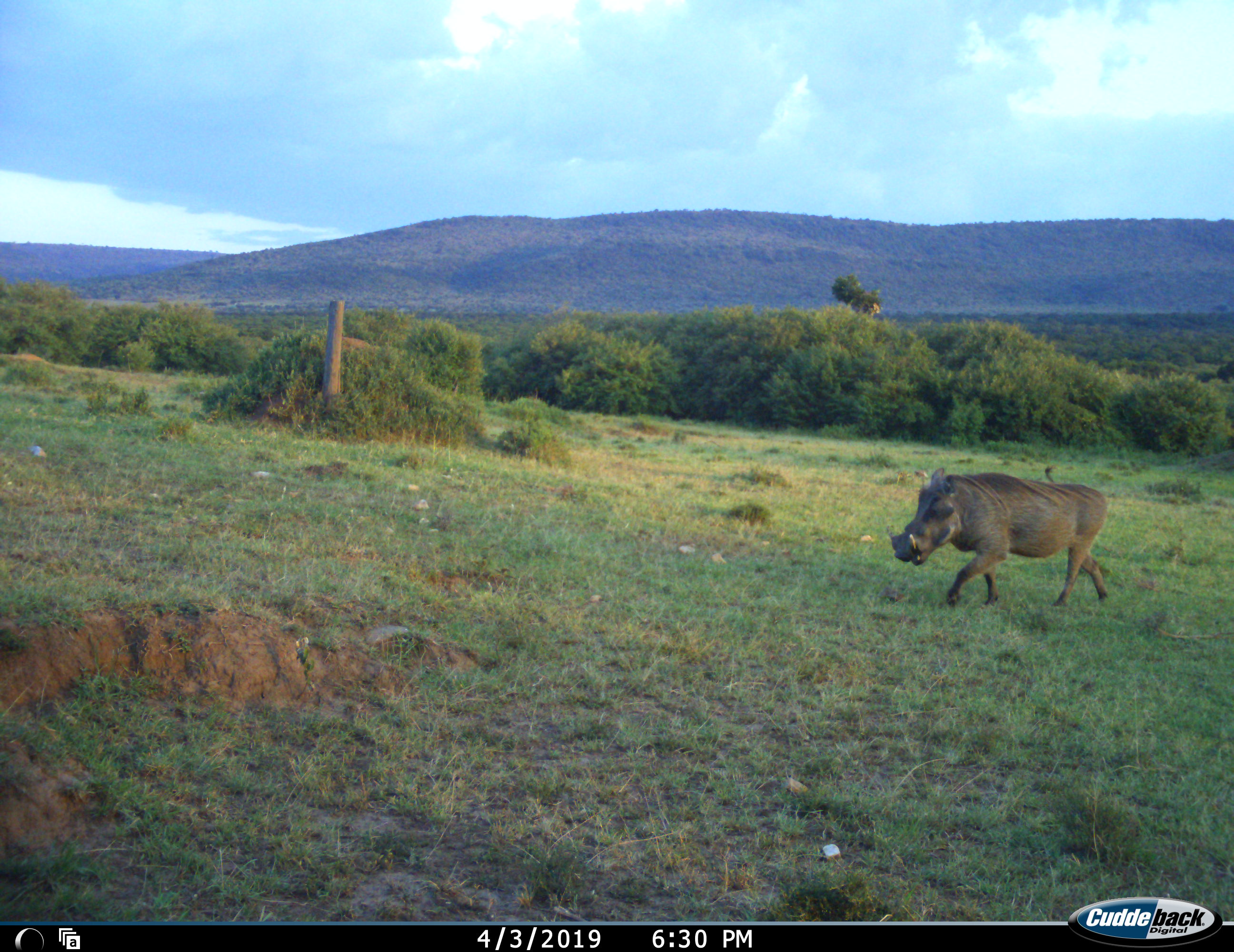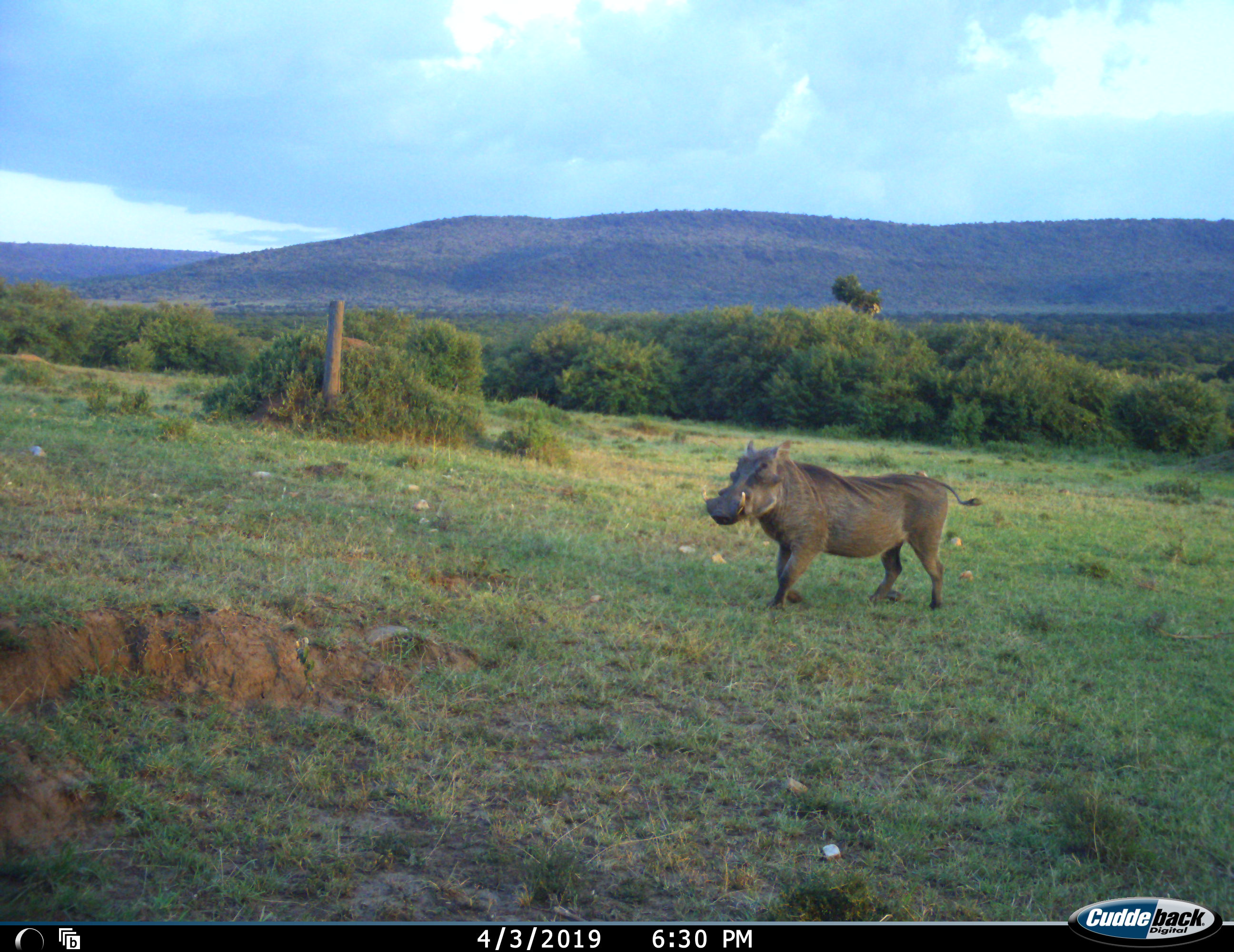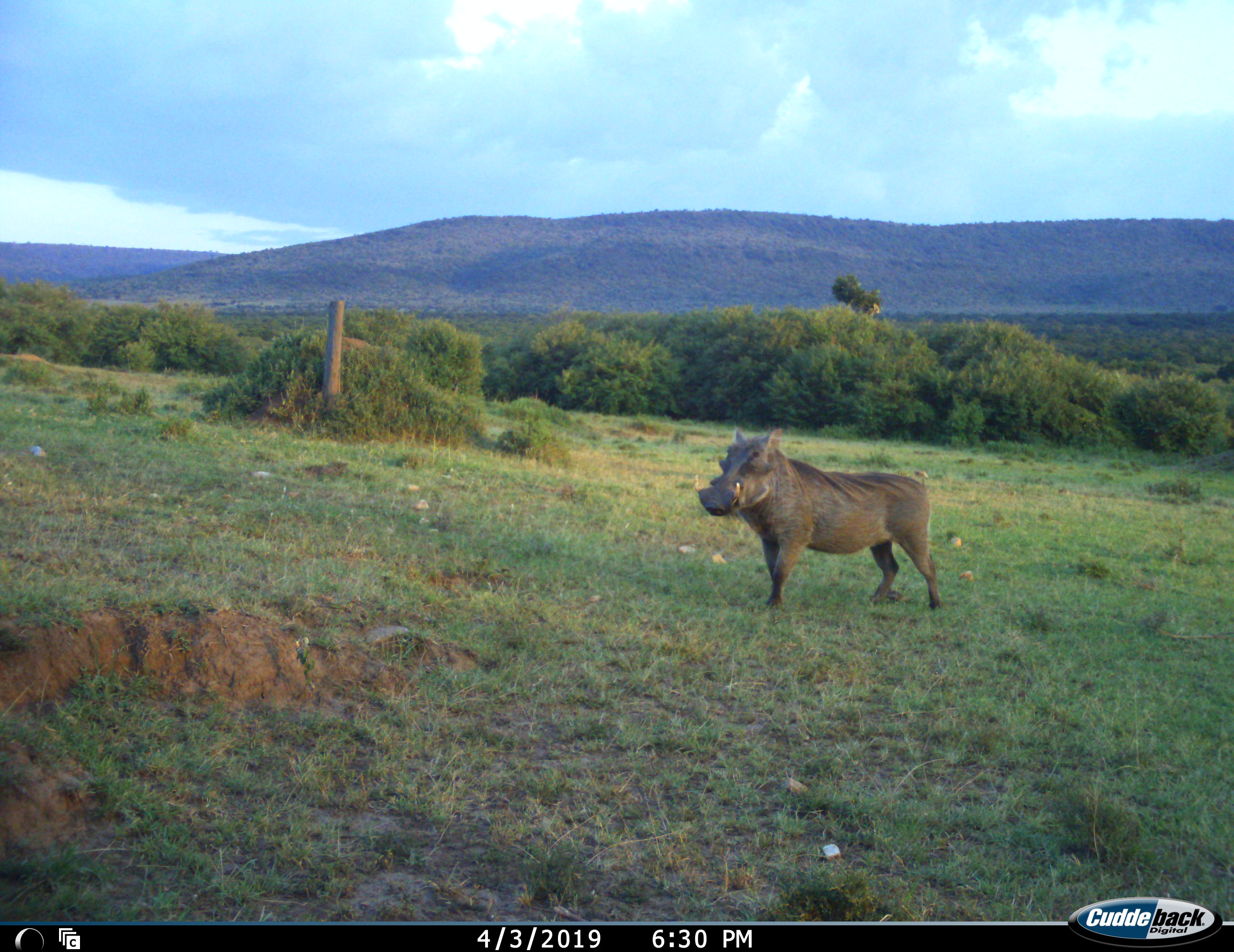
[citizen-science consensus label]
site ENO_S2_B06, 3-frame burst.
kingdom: Animalia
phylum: Chordata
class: Mammalia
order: Artiodactyla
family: Suidae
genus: Phacochoerus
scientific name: Phacochoerus africanus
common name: warthog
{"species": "warthog (Phacochoerus africanus)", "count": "1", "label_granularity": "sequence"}